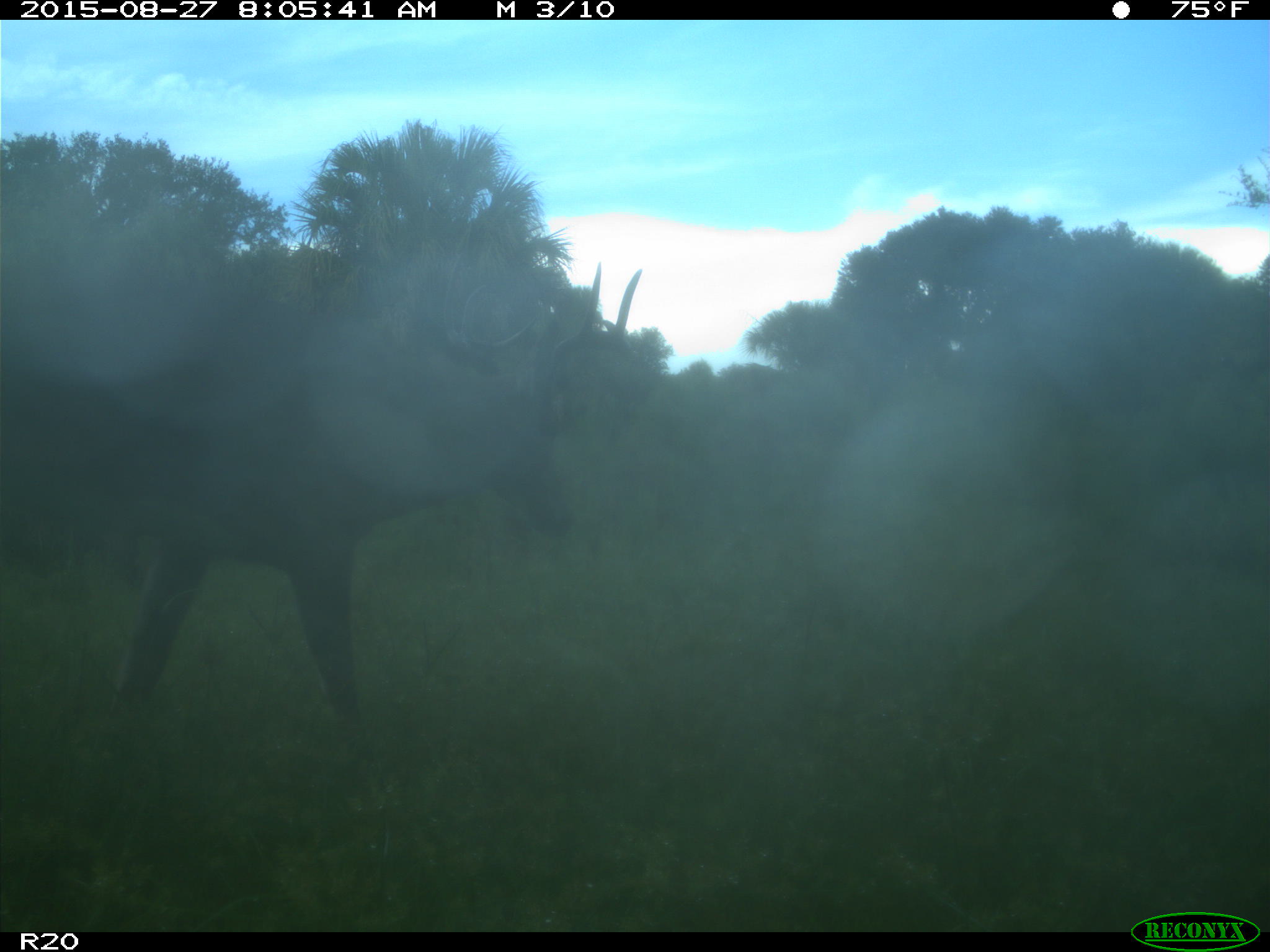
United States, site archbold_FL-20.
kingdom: Animalia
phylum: Chordata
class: Mammalia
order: Artiodactyla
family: Cervidae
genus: Odocoileus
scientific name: Odocoileus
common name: deer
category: unidentified deer